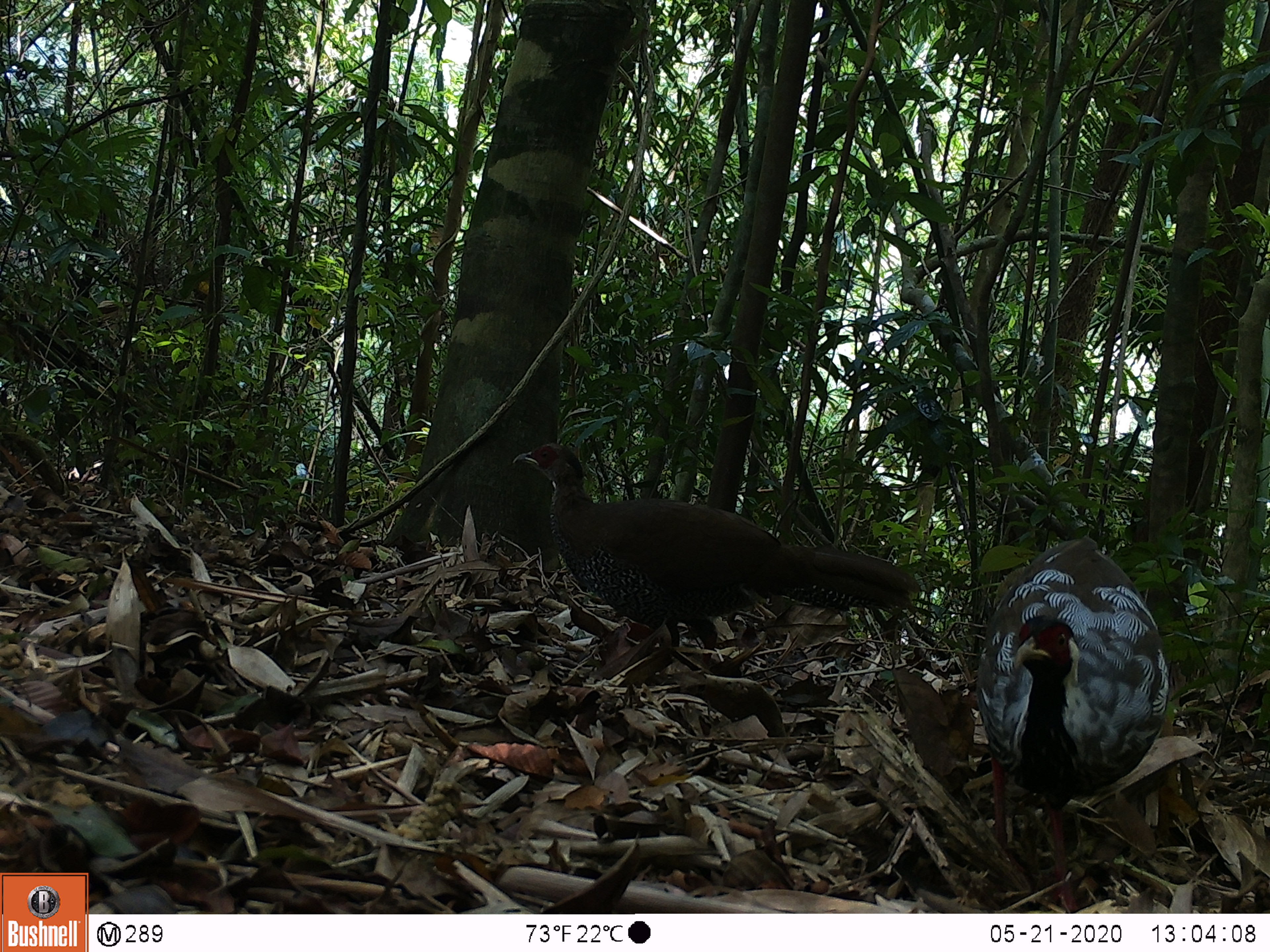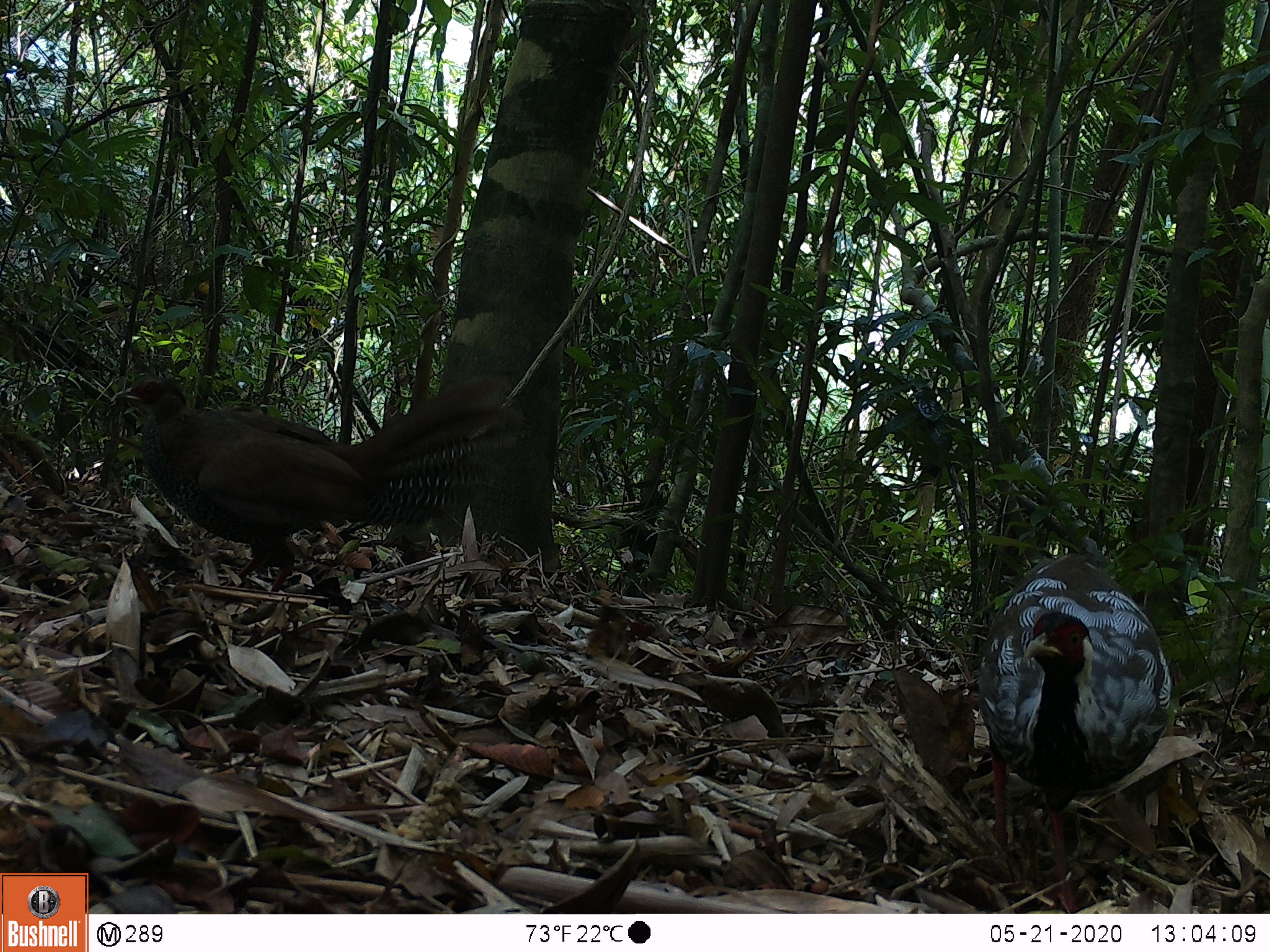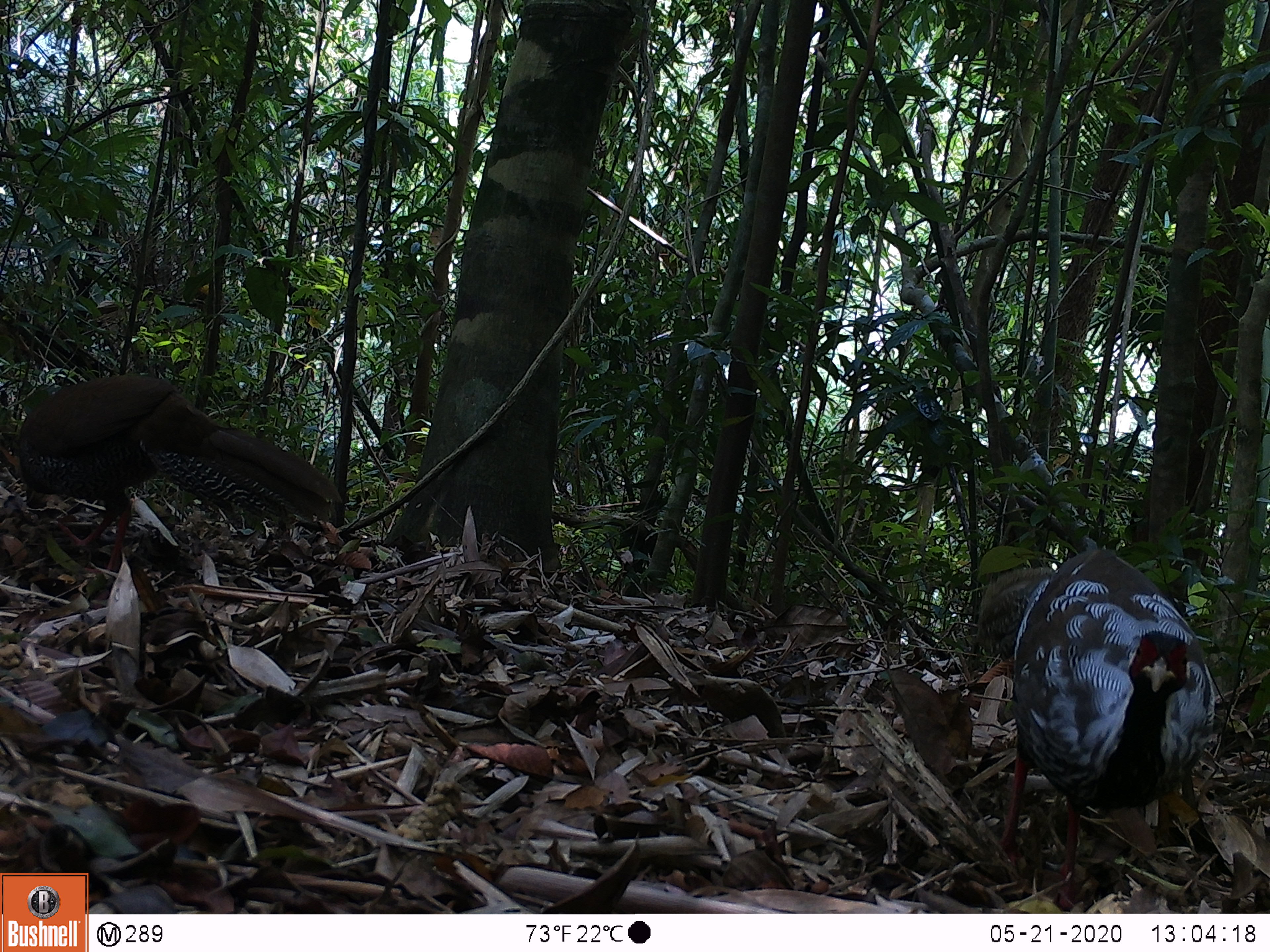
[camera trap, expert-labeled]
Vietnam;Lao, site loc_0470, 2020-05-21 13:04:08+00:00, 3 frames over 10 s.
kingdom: Animalia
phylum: Chordata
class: Aves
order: Galliformes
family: Phasianidae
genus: Lophura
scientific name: Lophura nycthemera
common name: silver pheasant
Silver pheasant (Lophura nycthemera). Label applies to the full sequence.